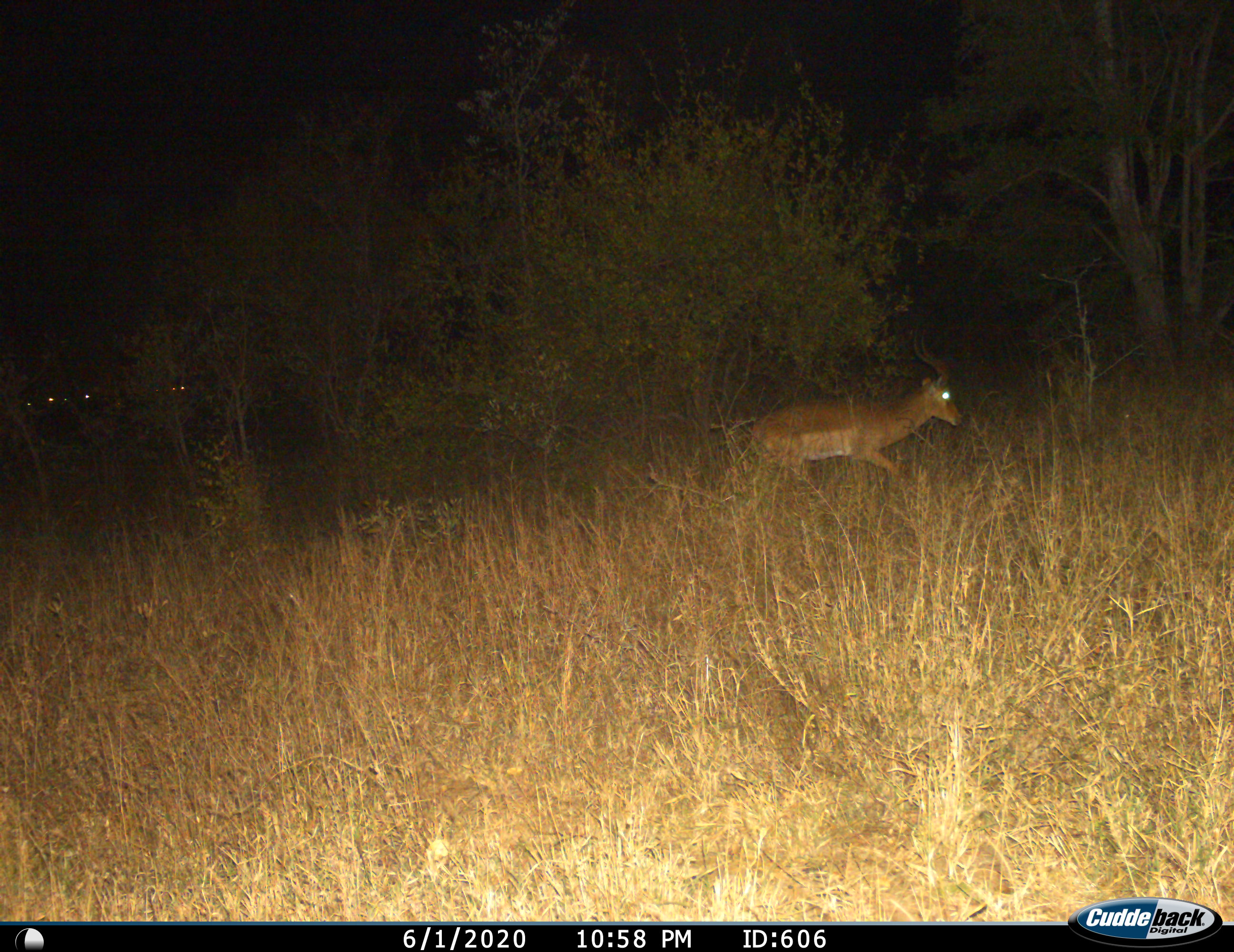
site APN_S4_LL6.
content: unidentified animal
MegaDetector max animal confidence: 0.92